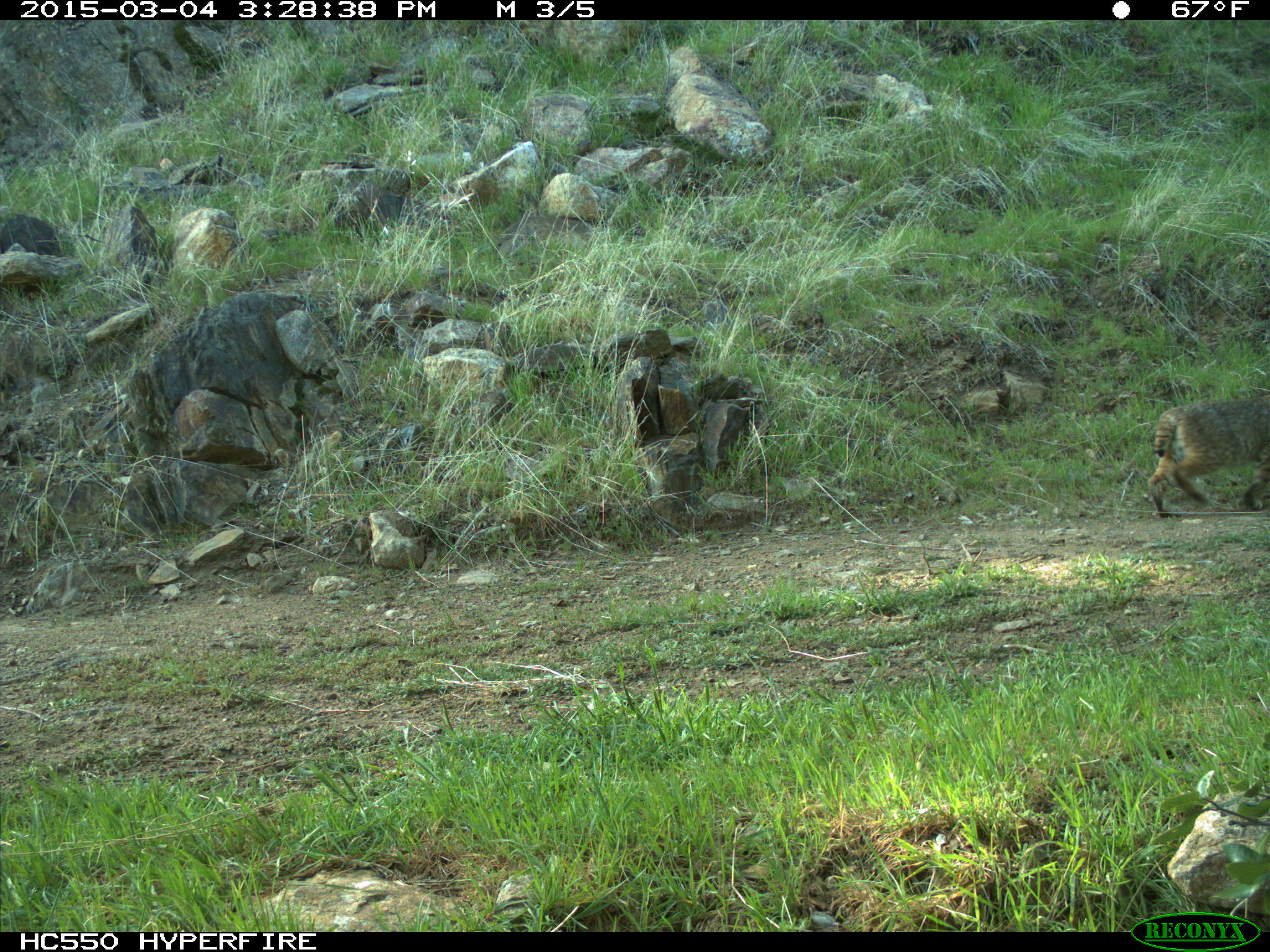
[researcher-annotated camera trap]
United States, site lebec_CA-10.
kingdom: Animalia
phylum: Chordata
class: Mammalia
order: Carnivora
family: Felidae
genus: Lynx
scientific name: Lynx rufus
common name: bobcat